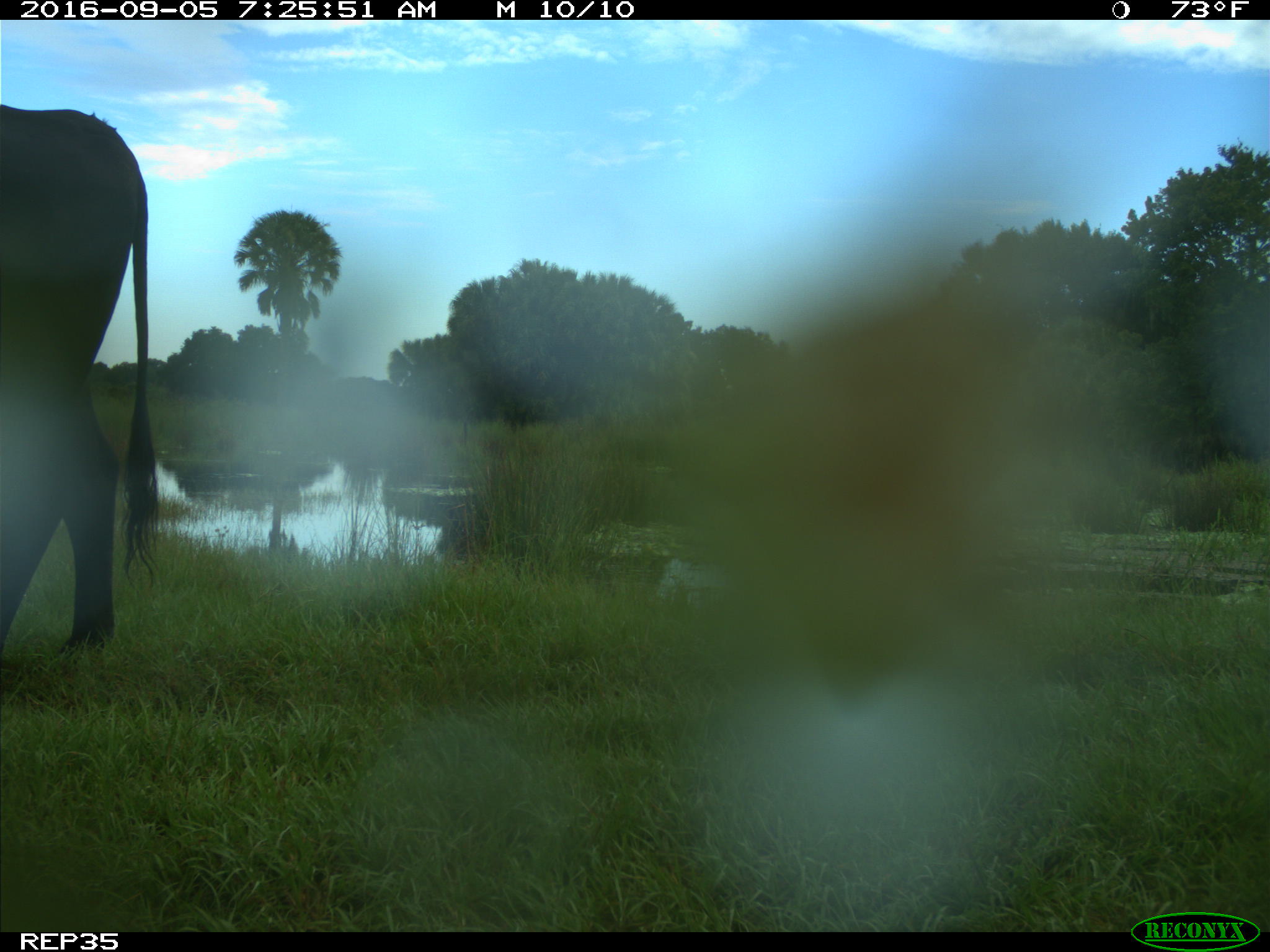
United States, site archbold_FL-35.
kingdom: Animalia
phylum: Chordata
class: Mammalia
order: Artiodactyla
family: Bovidae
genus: Bos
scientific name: Bos taurus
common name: domestic cow